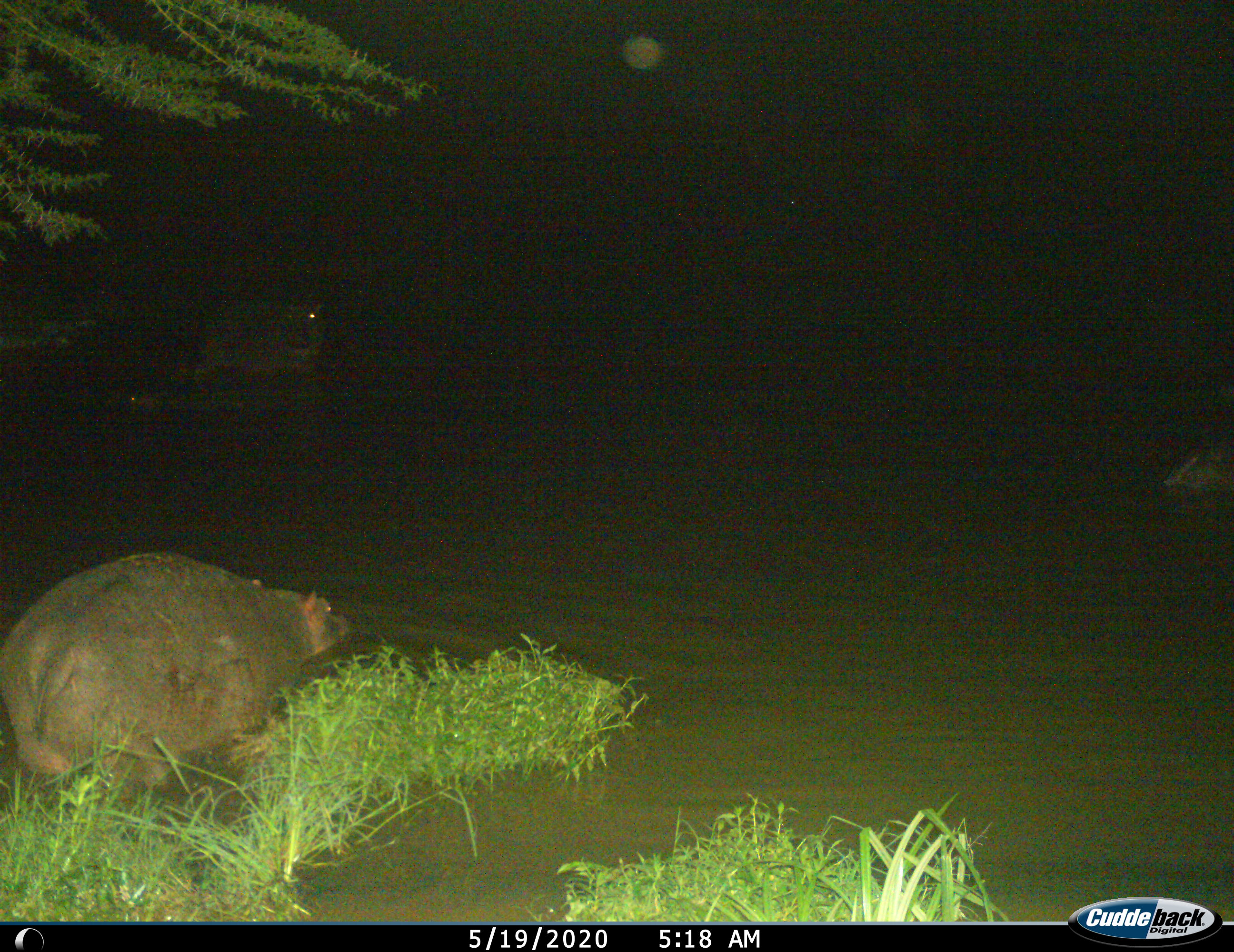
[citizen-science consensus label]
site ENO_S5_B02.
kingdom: Animalia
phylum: Chordata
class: Mammalia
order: Artiodactyla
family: Hippopotamidae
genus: Hippopotamus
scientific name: Hippopotamus amphibius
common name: hippopotamus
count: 2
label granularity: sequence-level